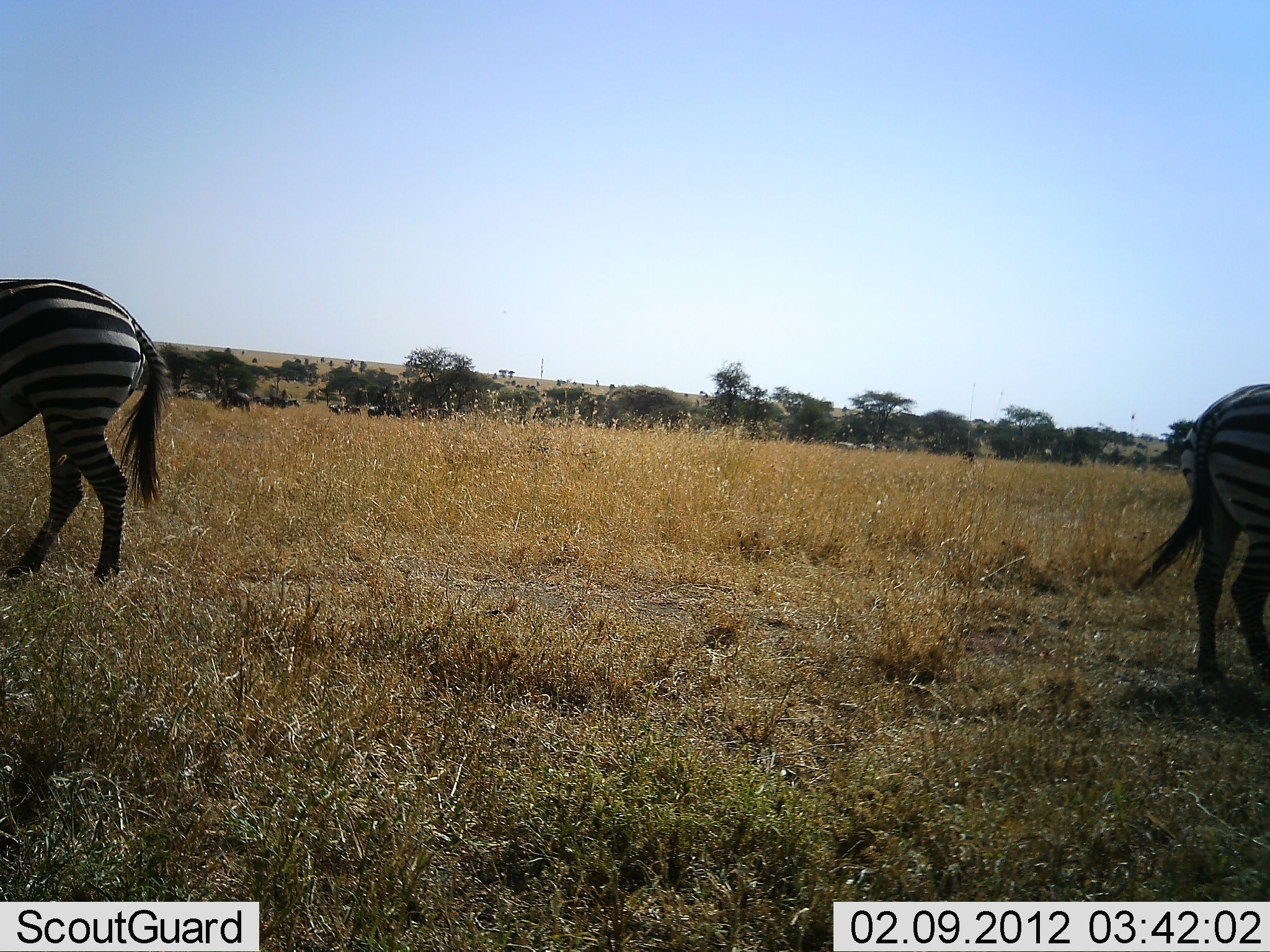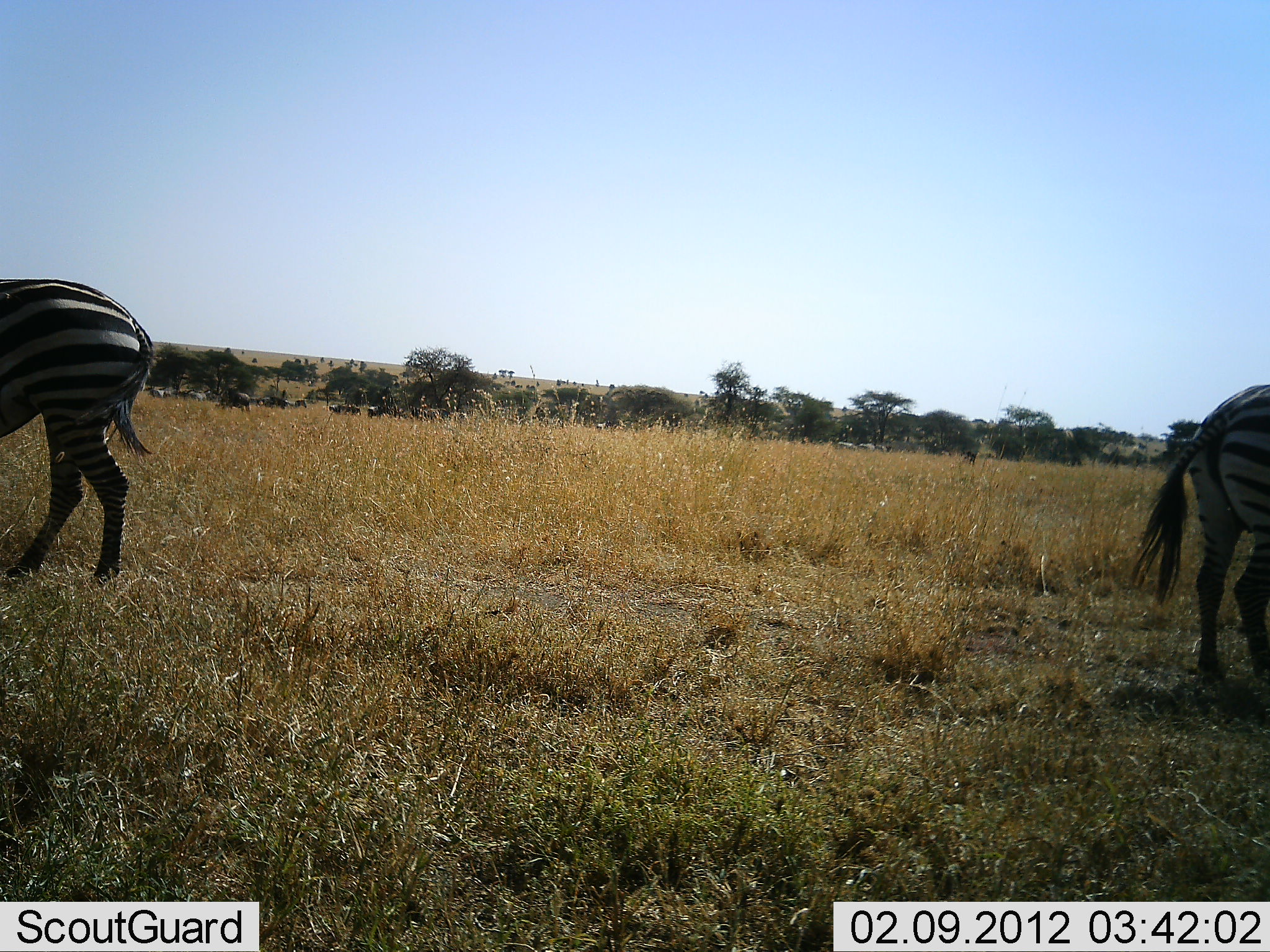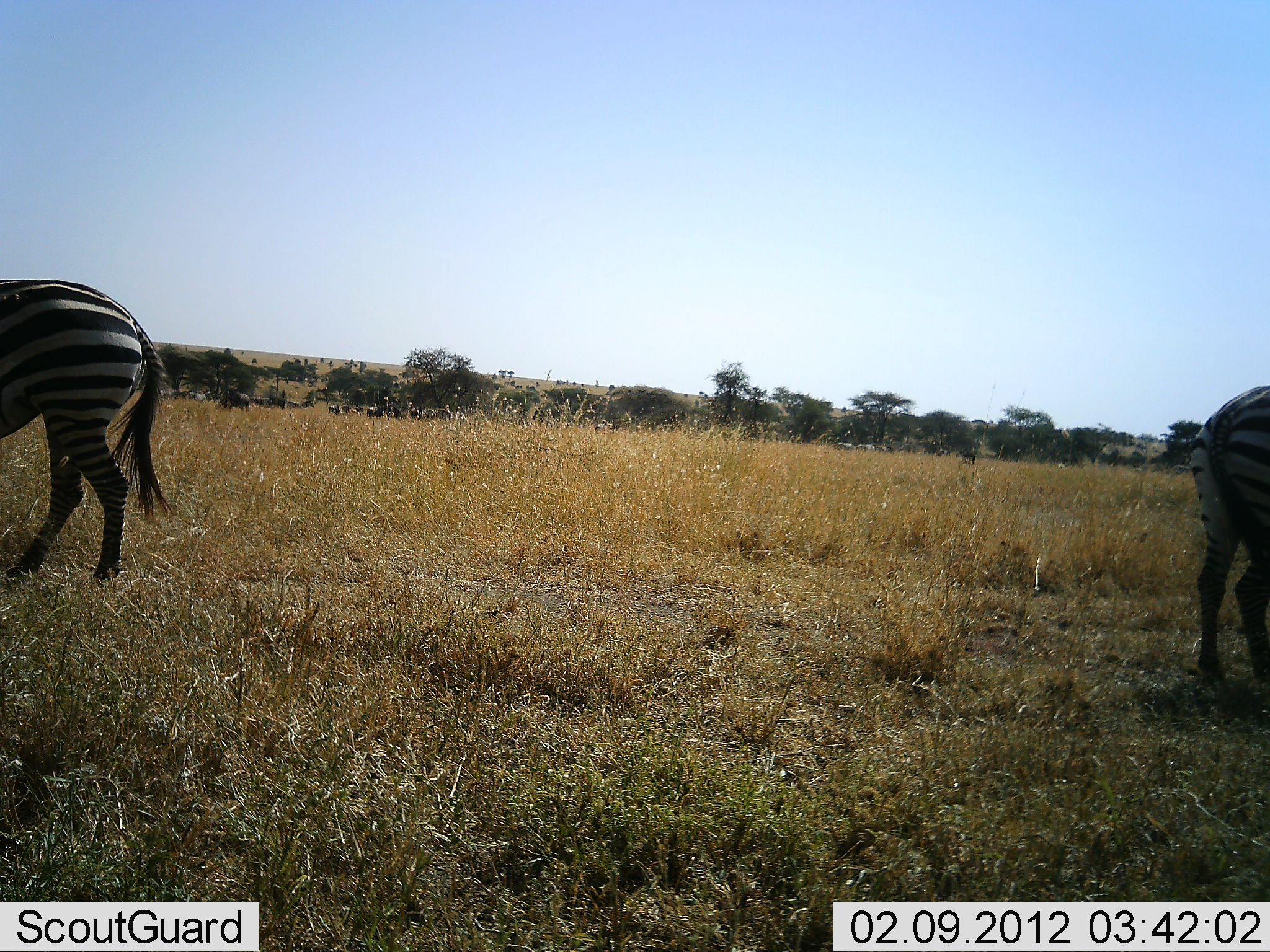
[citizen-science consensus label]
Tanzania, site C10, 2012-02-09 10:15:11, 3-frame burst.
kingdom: Animalia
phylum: Chordata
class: Mammalia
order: Perissodactyla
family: Equidae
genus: Equus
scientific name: Equus quagga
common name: plains zebra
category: zebra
Zebra (plains zebra) (Equus quagga), count 2. Behavior (volunteer vote fractions): standing 74%, resting 0%, moving 0%, interacting 0%. Young present (vote fraction): 0%. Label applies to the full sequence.